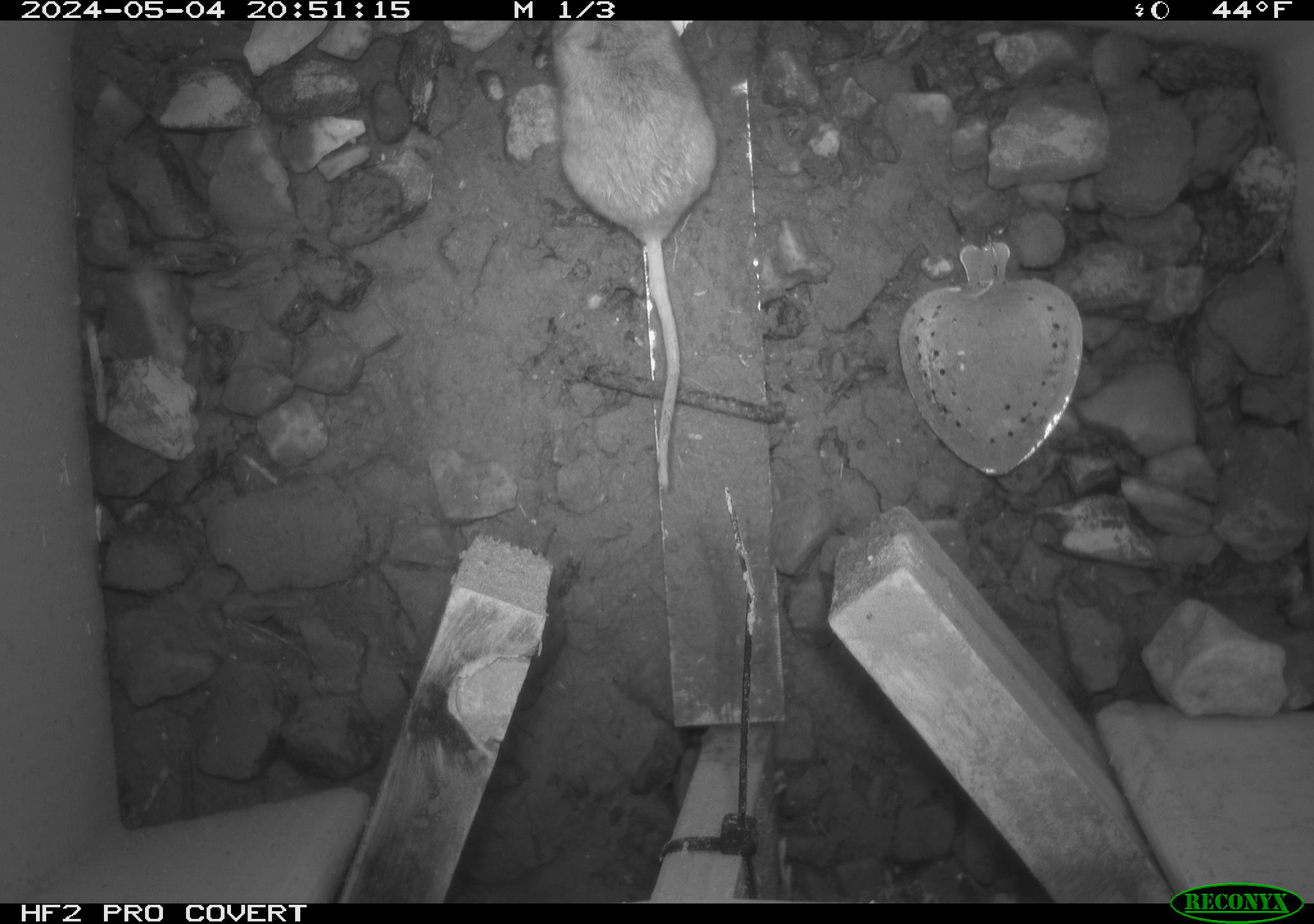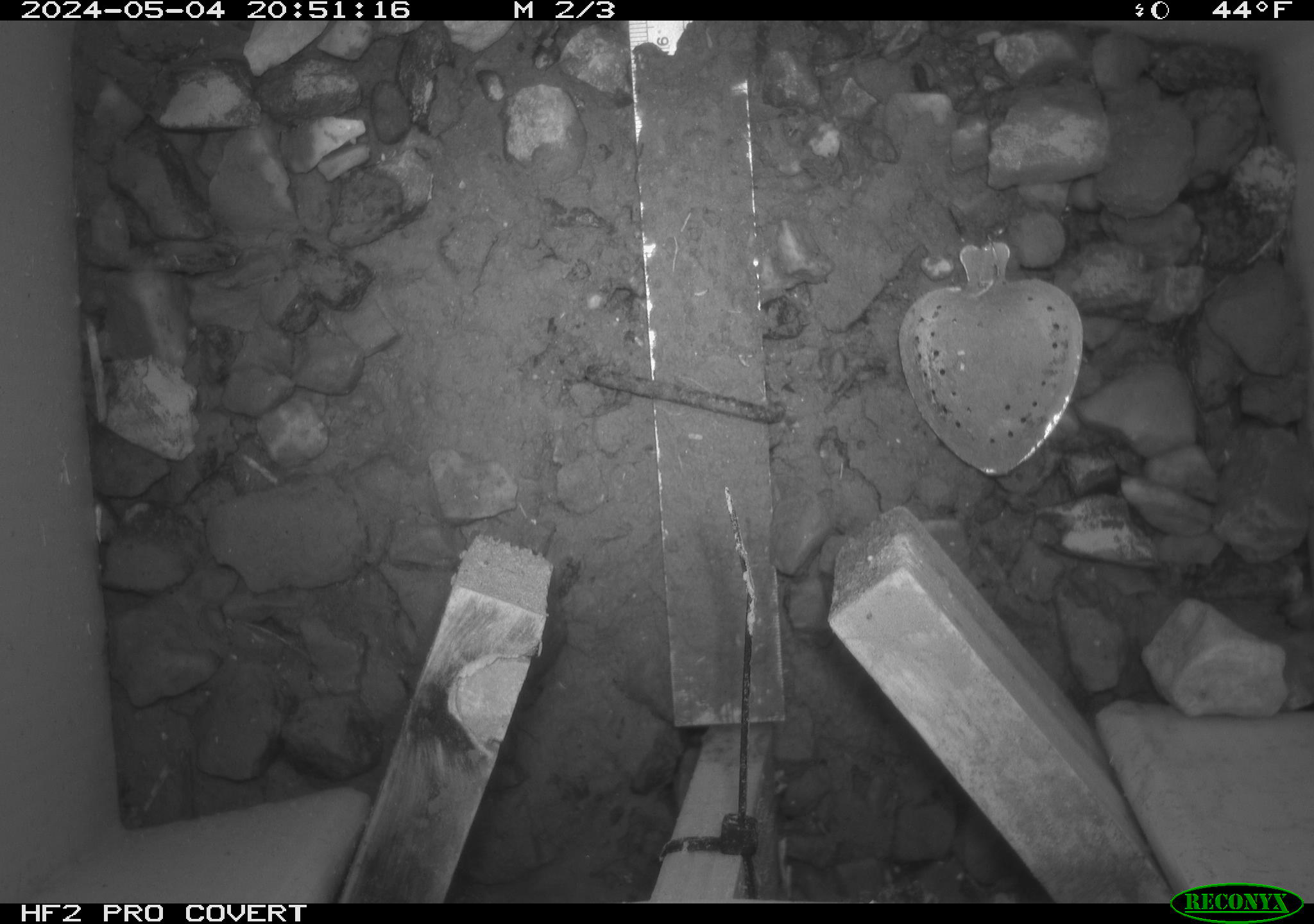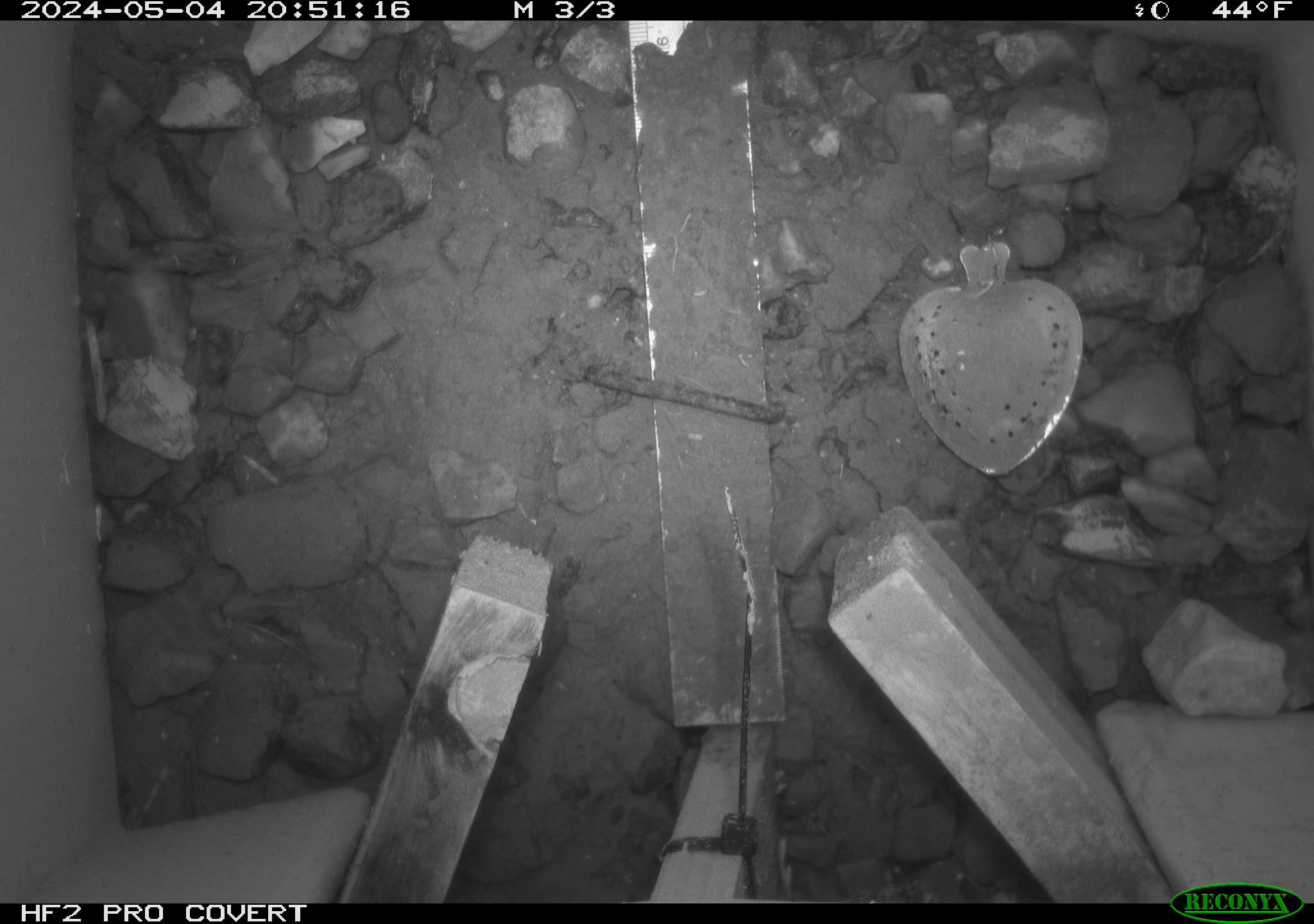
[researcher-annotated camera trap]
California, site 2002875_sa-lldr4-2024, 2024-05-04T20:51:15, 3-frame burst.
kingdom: Animalia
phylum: Chordata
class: Mammalia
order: Rodentia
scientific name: Rodentia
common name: mouse species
Mouse species (Rodentia).